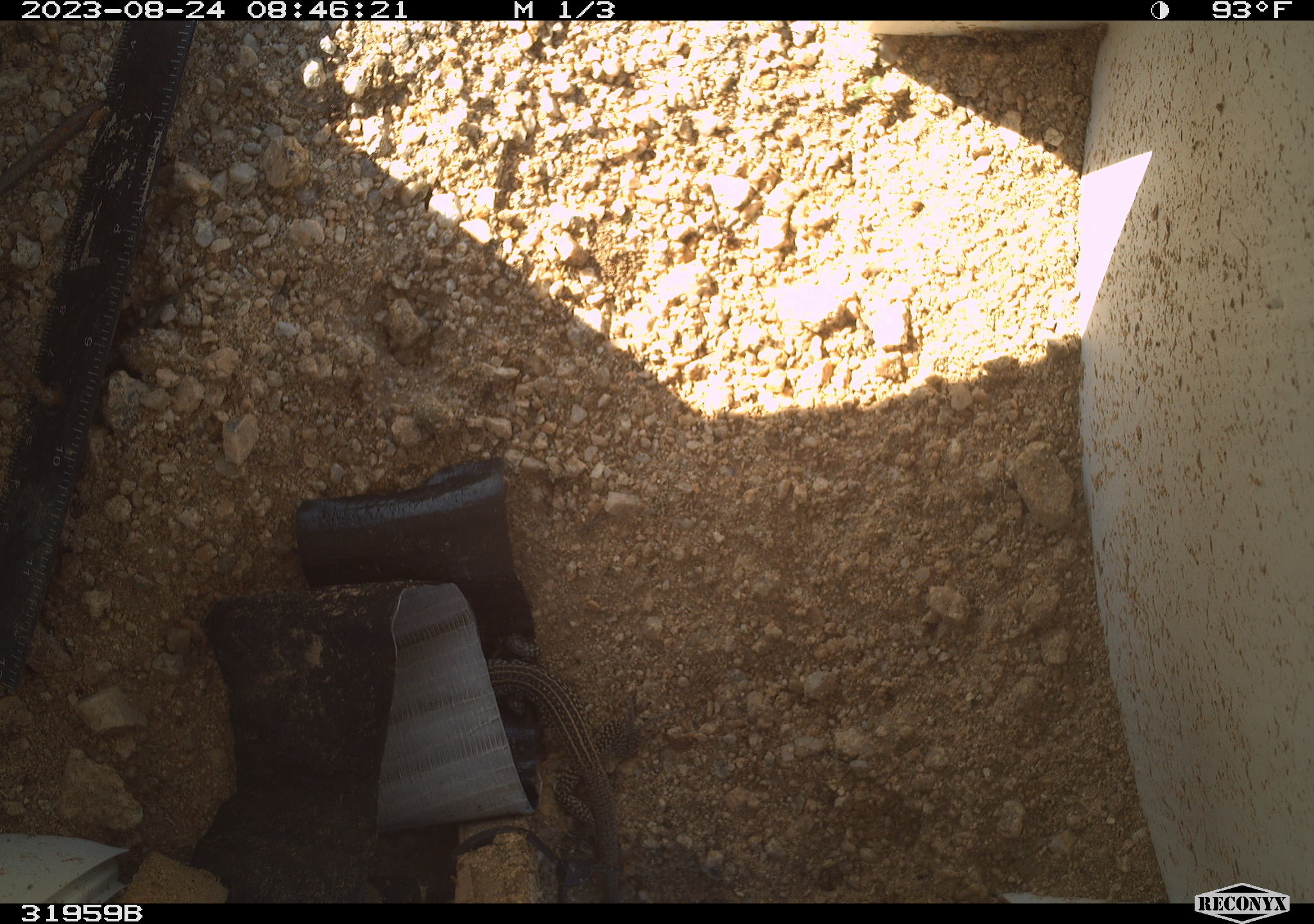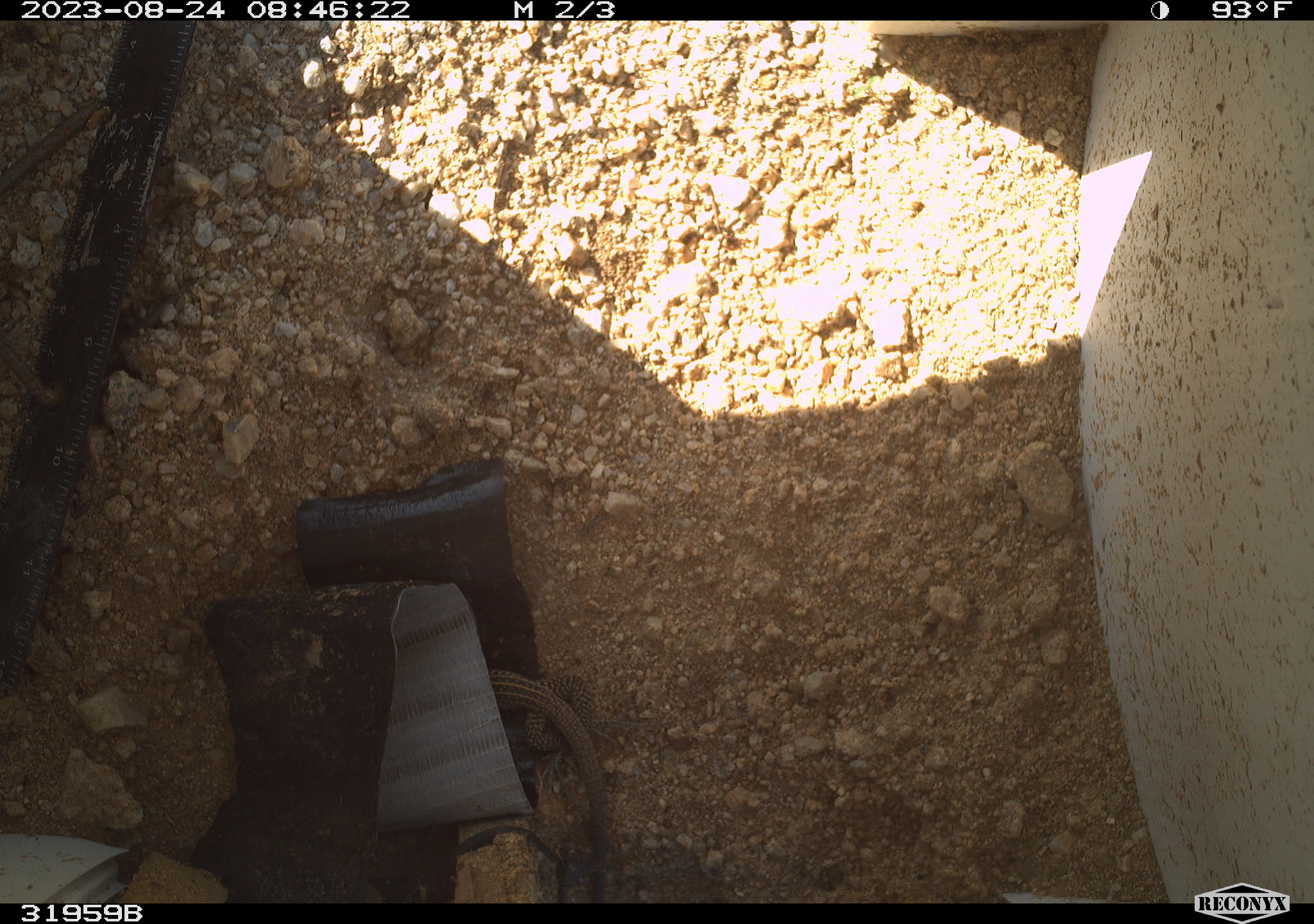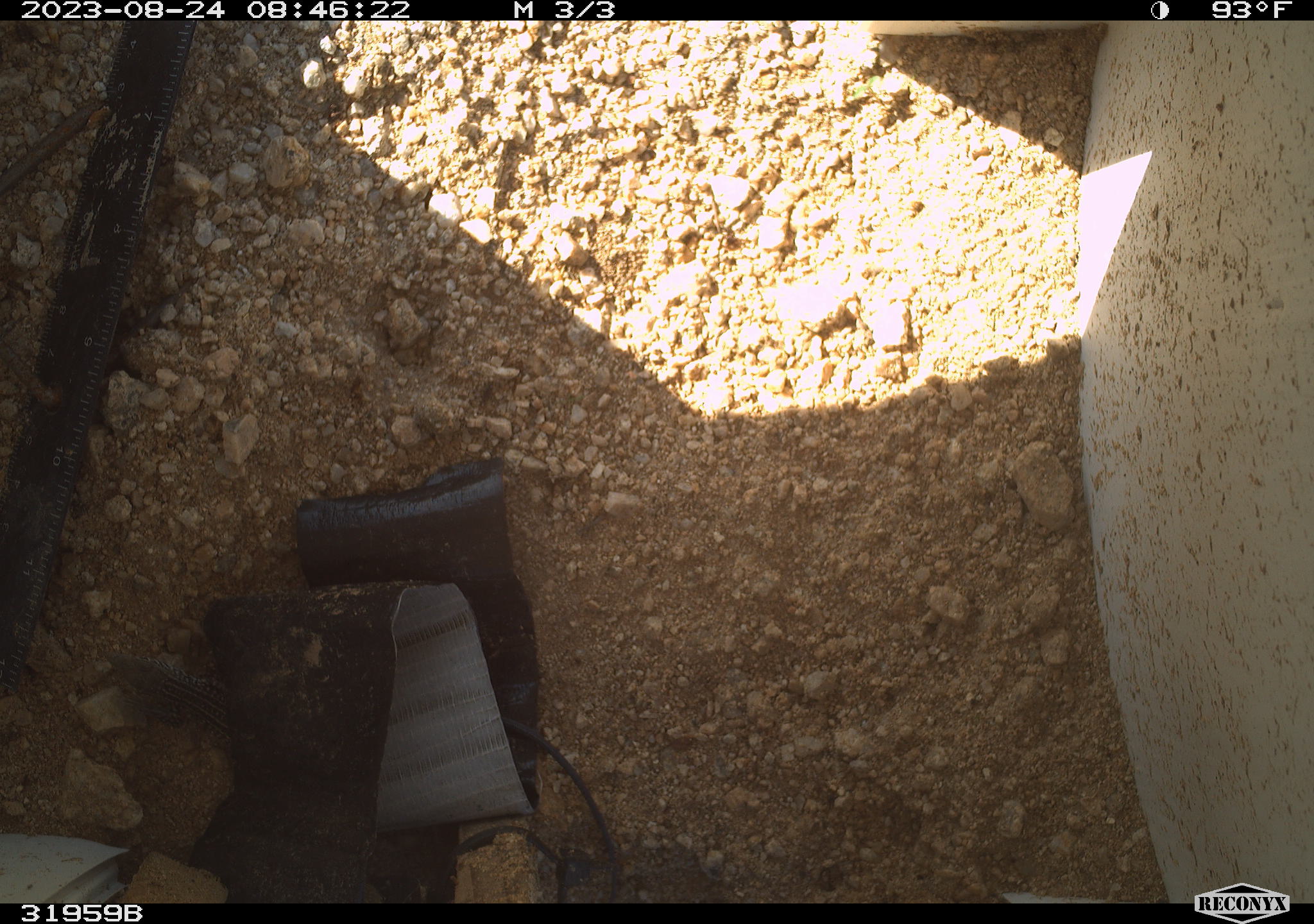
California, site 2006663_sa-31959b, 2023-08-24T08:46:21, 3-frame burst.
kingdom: Animalia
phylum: Chordata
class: Reptilia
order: Squamata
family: Teiidae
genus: Aspidoscelis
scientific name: Aspidoscelis tigris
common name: western whiptail